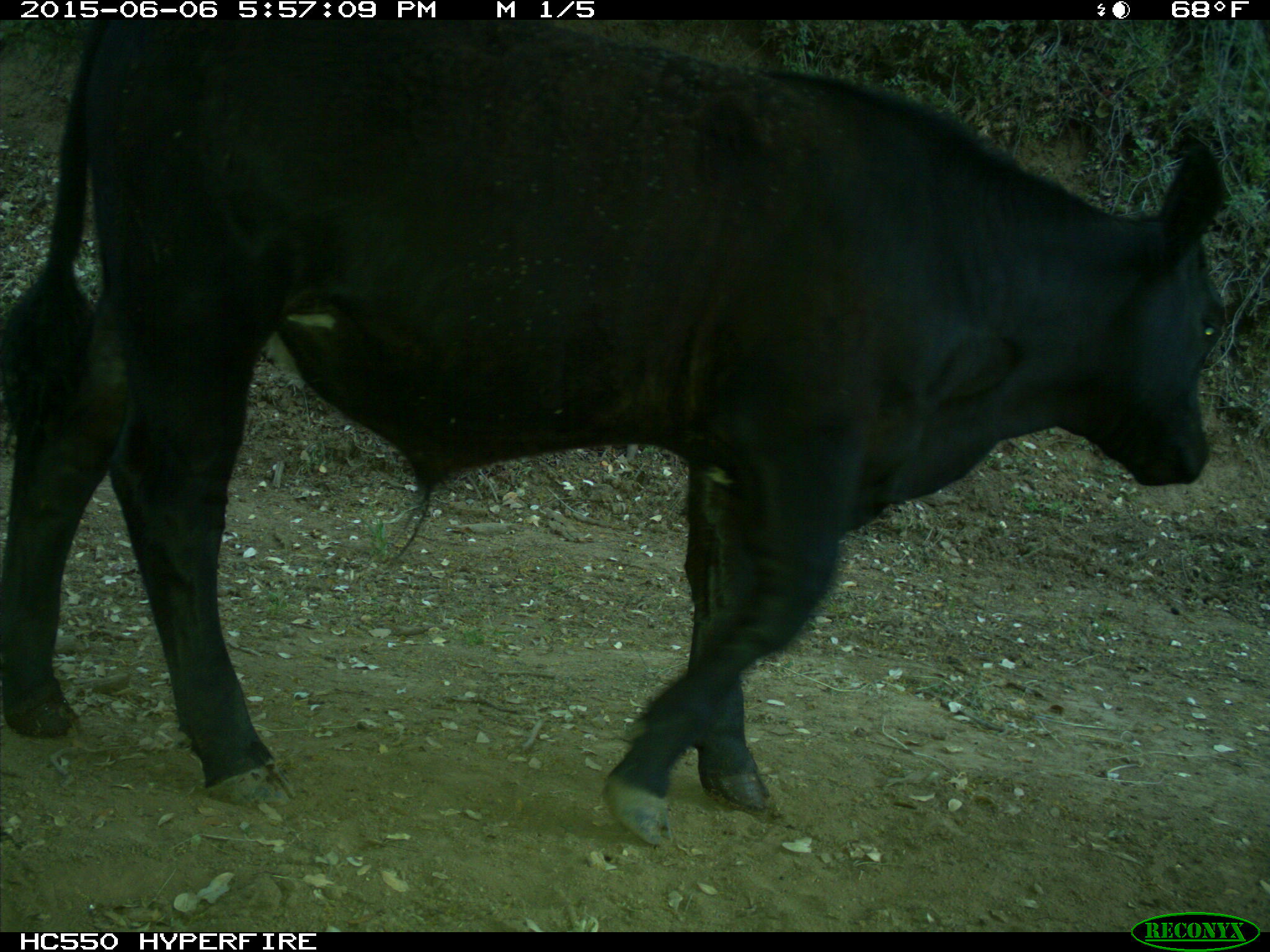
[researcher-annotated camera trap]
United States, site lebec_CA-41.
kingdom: Animalia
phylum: Chordata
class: Mammalia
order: Artiodactyla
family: Bovidae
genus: Bos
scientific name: Bos taurus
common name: domestic cow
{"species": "Bos taurus (domestic cow)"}